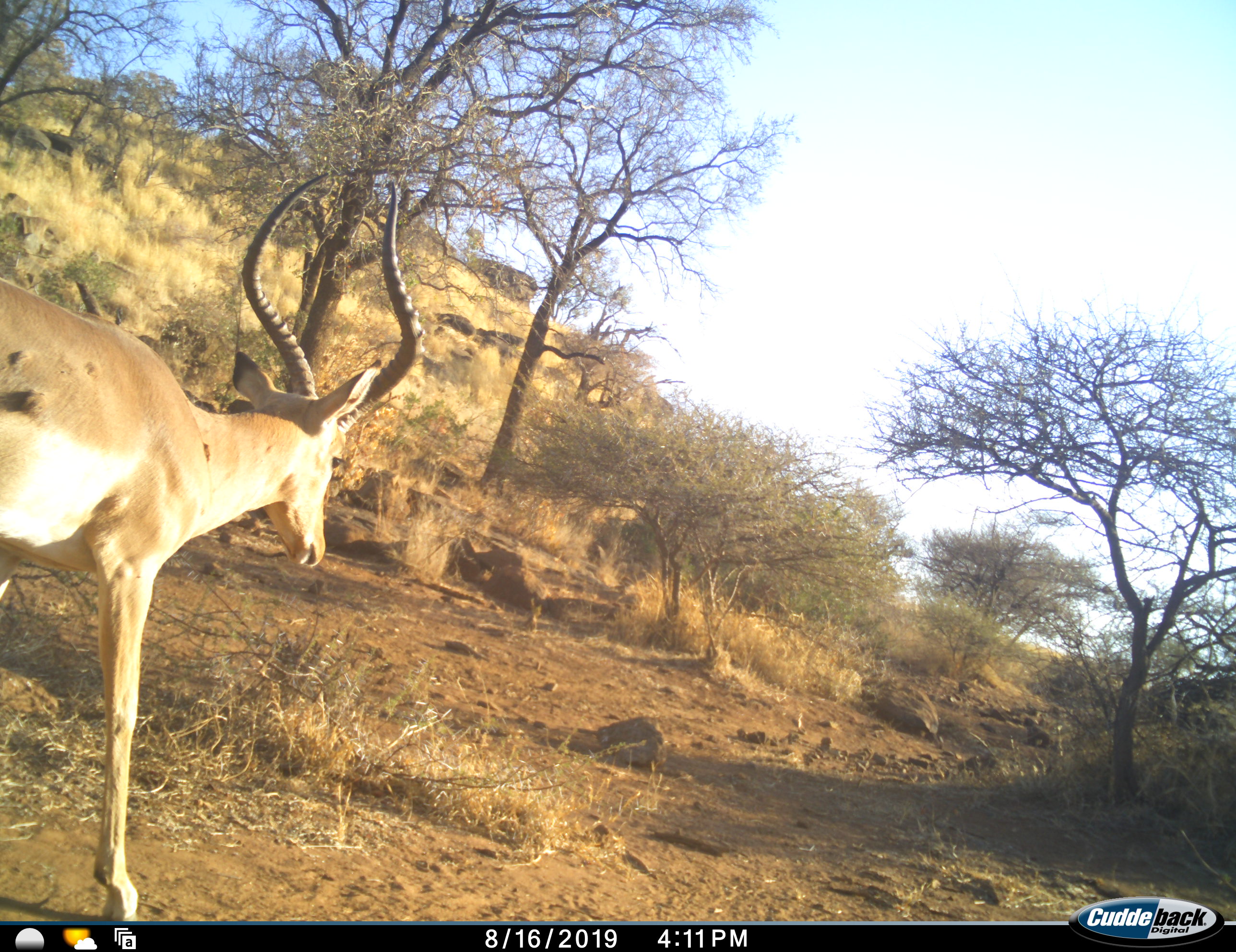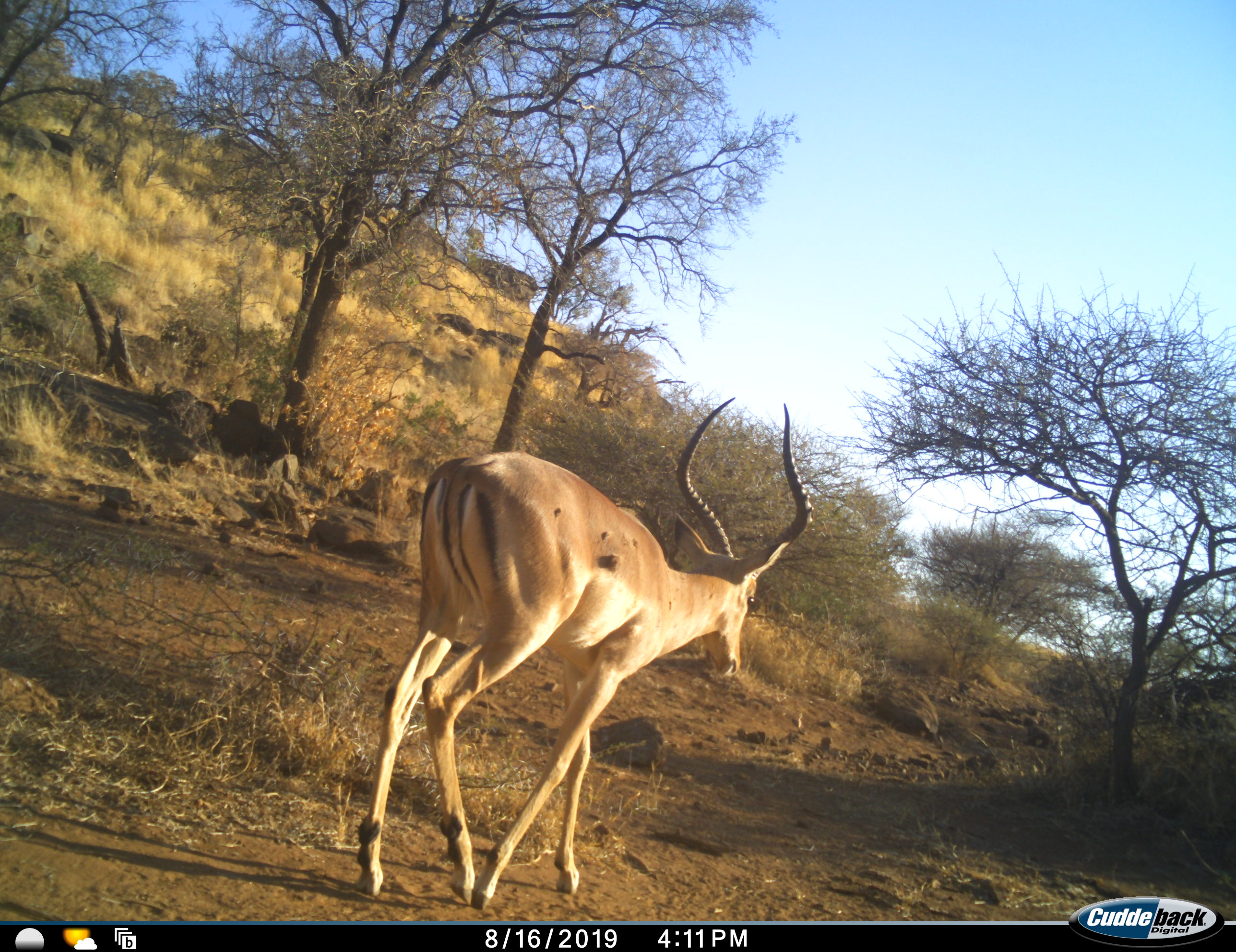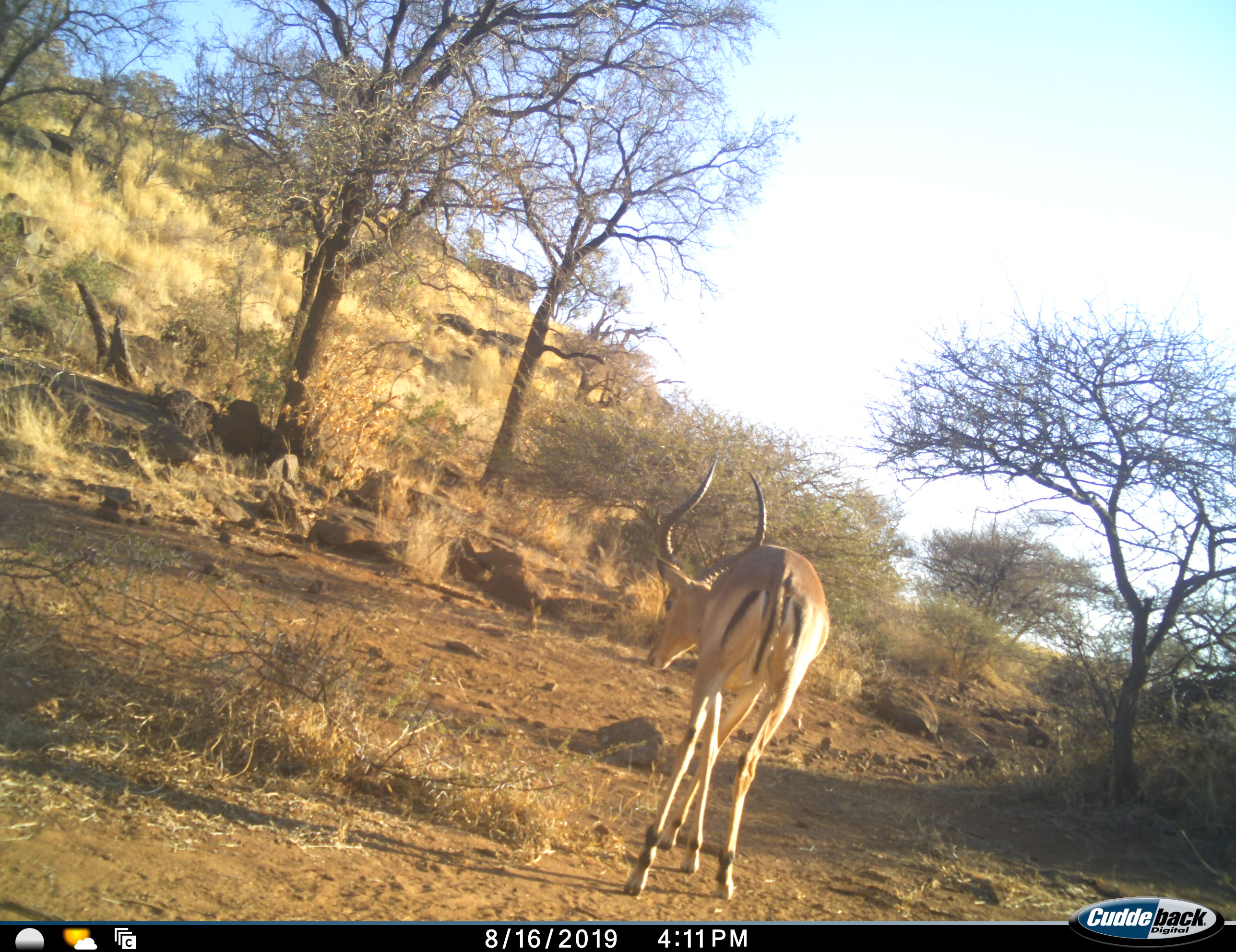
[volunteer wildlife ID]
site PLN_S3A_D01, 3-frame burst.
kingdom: Animalia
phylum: Chordata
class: Mammalia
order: Artiodactyla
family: Bovidae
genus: Aepyceros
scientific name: Aepyceros melampus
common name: impala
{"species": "impala (Aepyceros melampus)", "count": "1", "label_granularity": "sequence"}